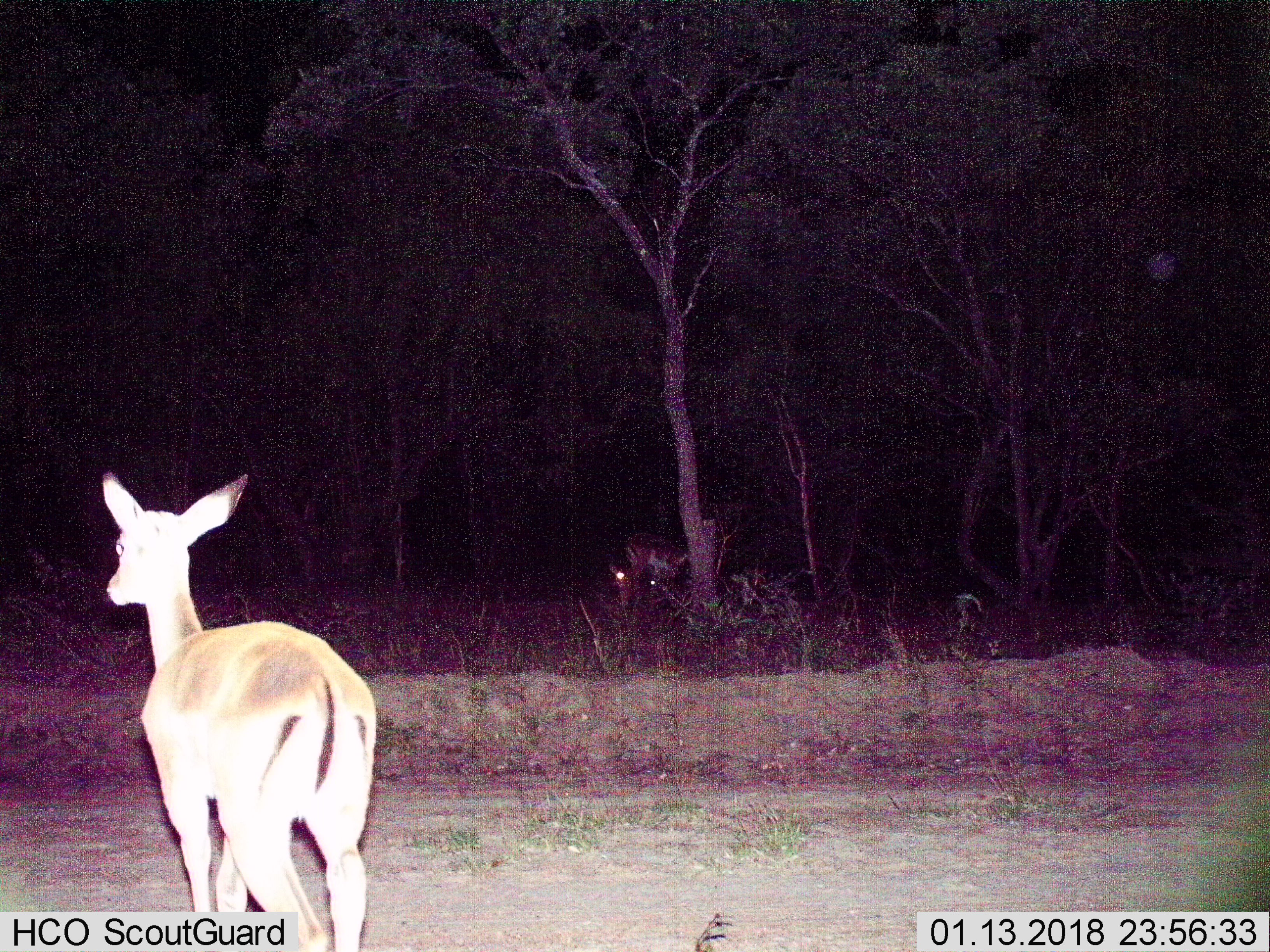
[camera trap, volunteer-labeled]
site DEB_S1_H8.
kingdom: Animalia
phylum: Chordata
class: Mammalia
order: Artiodactyla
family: Bovidae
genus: Aepyceros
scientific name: Aepyceros melampus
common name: impala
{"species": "impala (Aepyceros melampus)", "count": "3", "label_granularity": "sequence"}